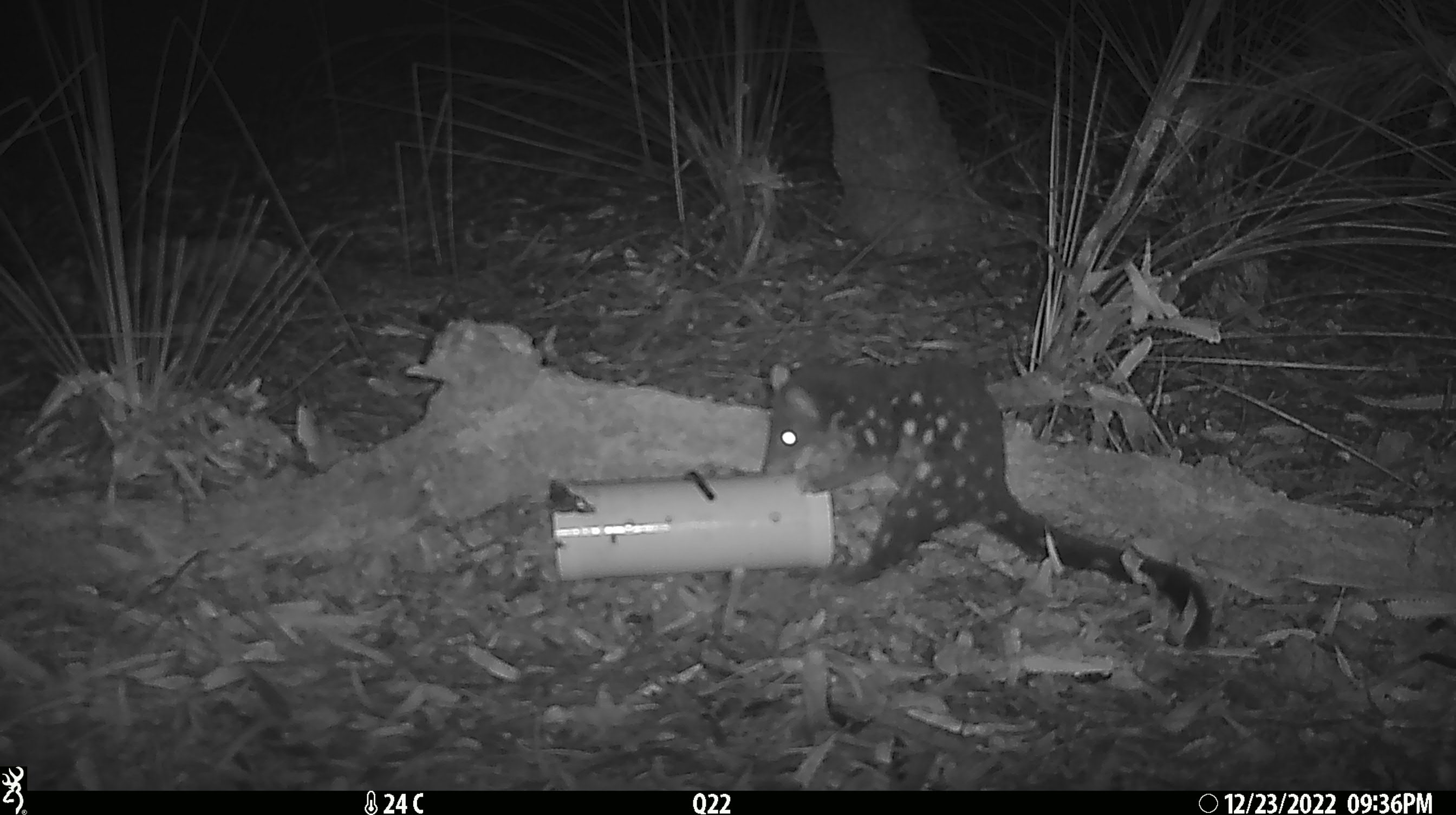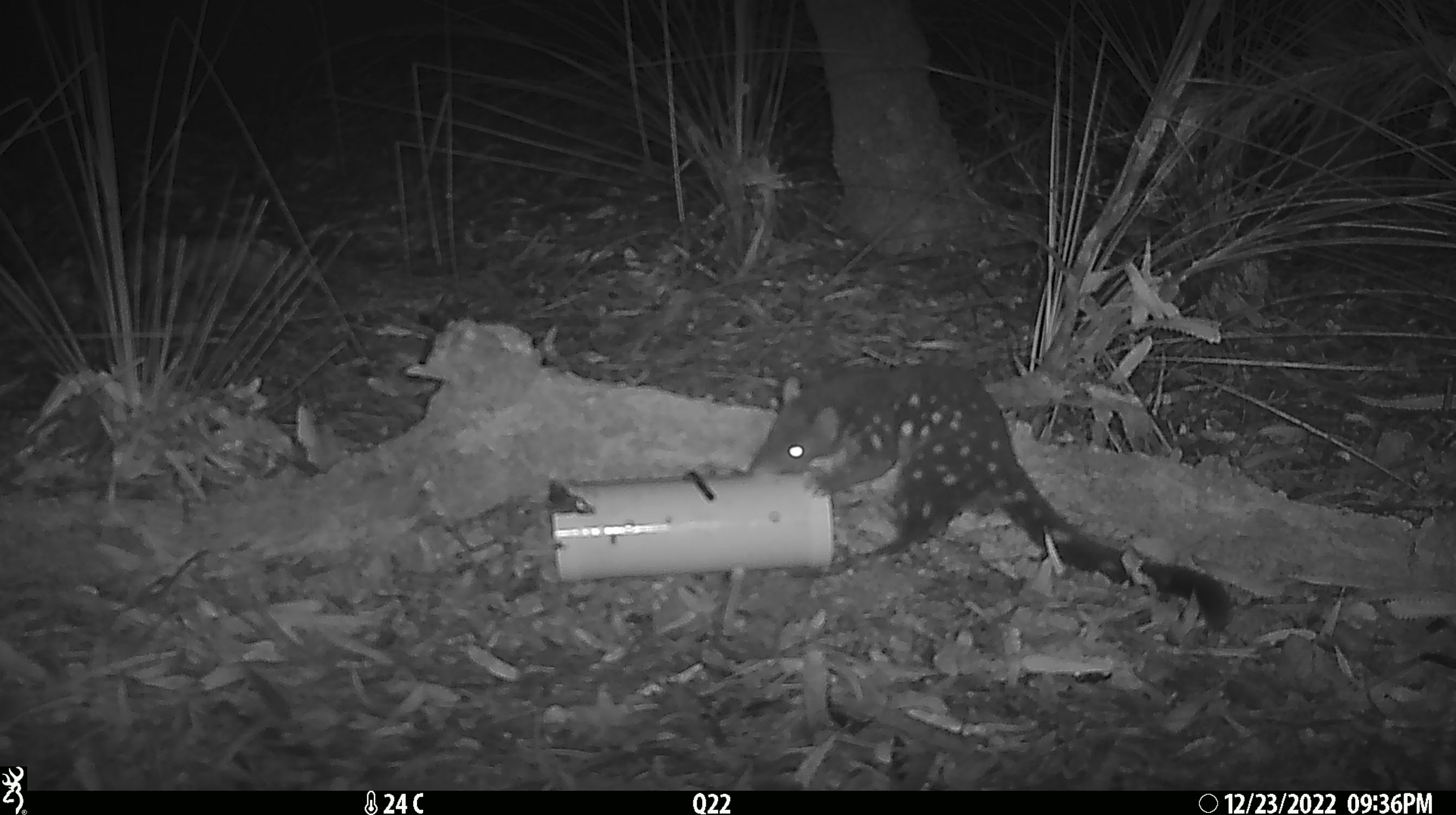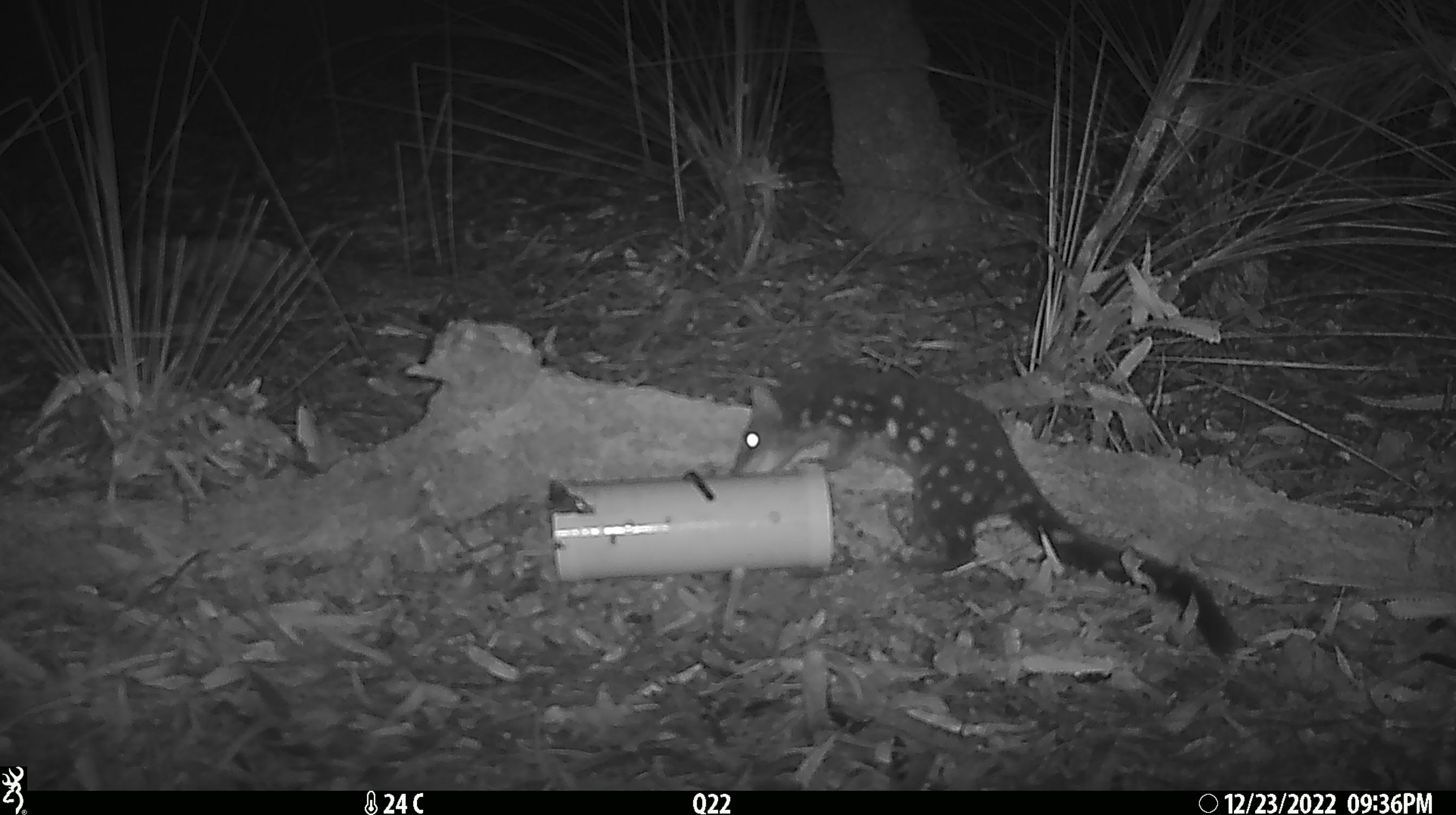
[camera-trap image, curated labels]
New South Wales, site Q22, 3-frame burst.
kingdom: Animalia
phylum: Chordata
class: Mammalia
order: Dasyuromorphia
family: Dasyuridae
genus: Dasyurus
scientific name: Dasyurus maculatus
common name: spotted-tailed quoll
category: quoll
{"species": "quoll (spotted-tailed quoll) (Dasyurus maculatus)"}